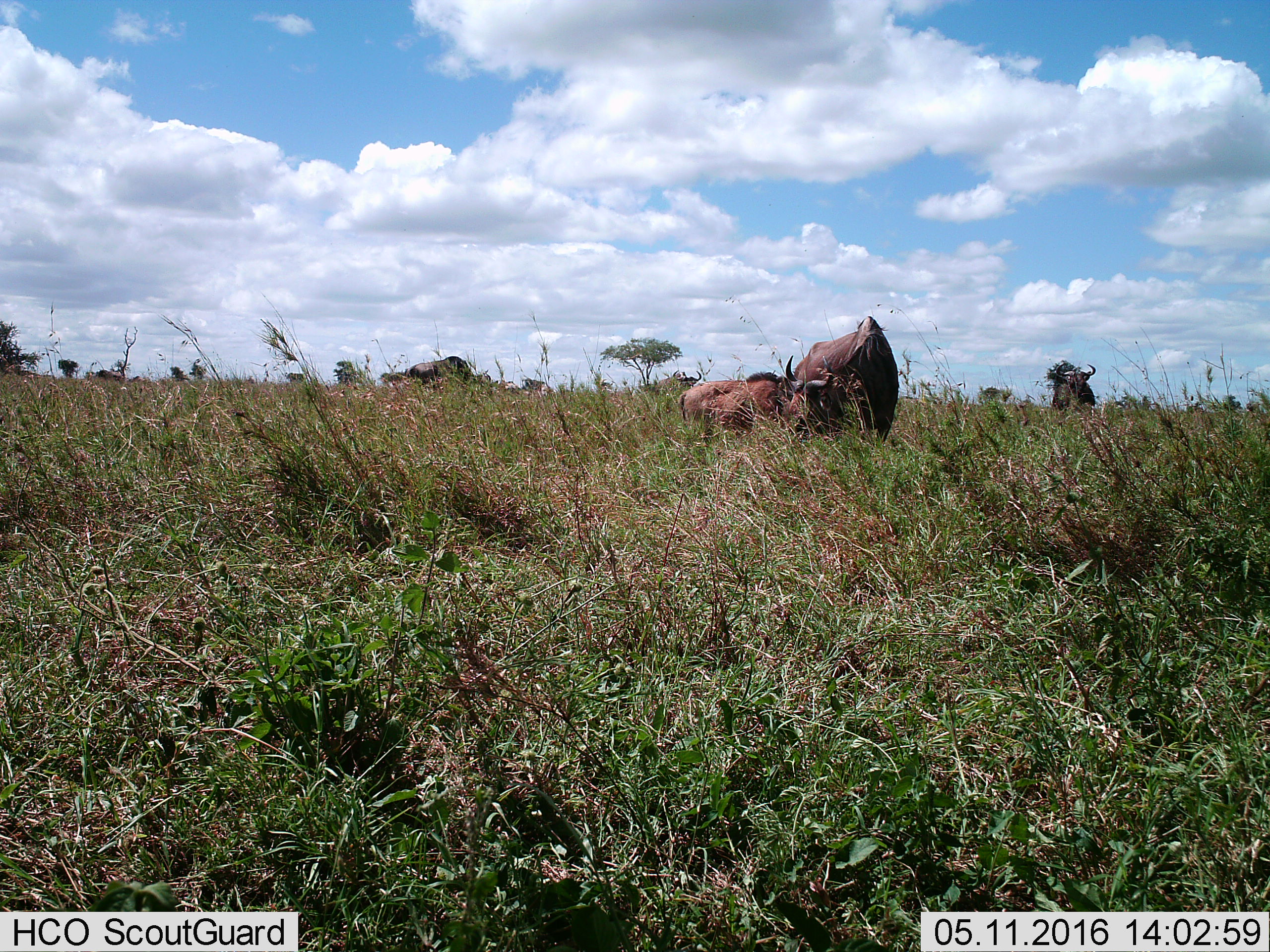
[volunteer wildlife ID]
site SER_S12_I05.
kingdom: Animalia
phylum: Chordata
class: Mammalia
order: Artiodactyla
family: Bovidae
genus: Connochaetes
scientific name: Connochaetes taurinus taurinus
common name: blue wildebeest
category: wildebeestblue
Wildebeestblue (blue wildebeest) (Connochaetes taurinus taurinus), count 5. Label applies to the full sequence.